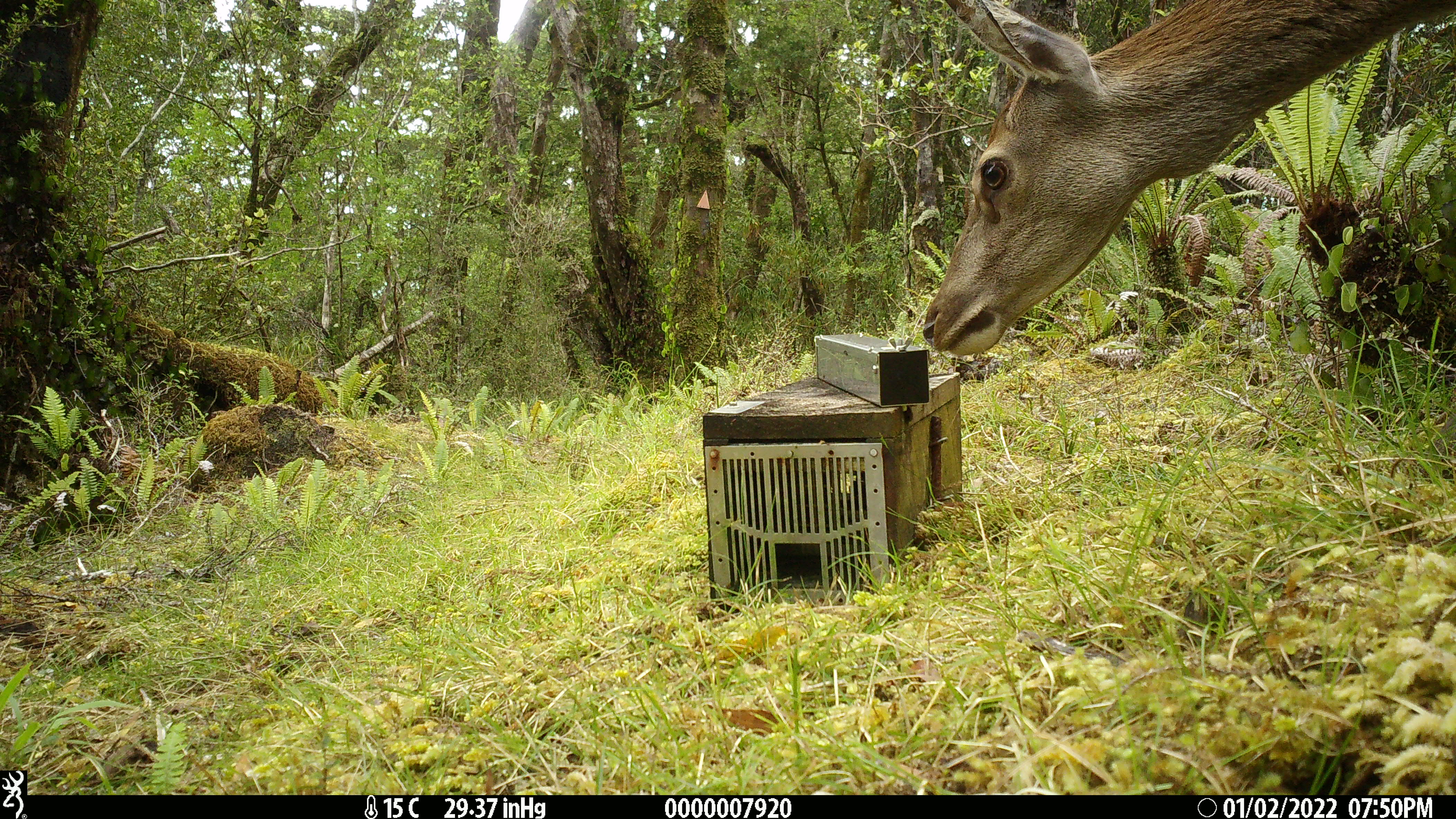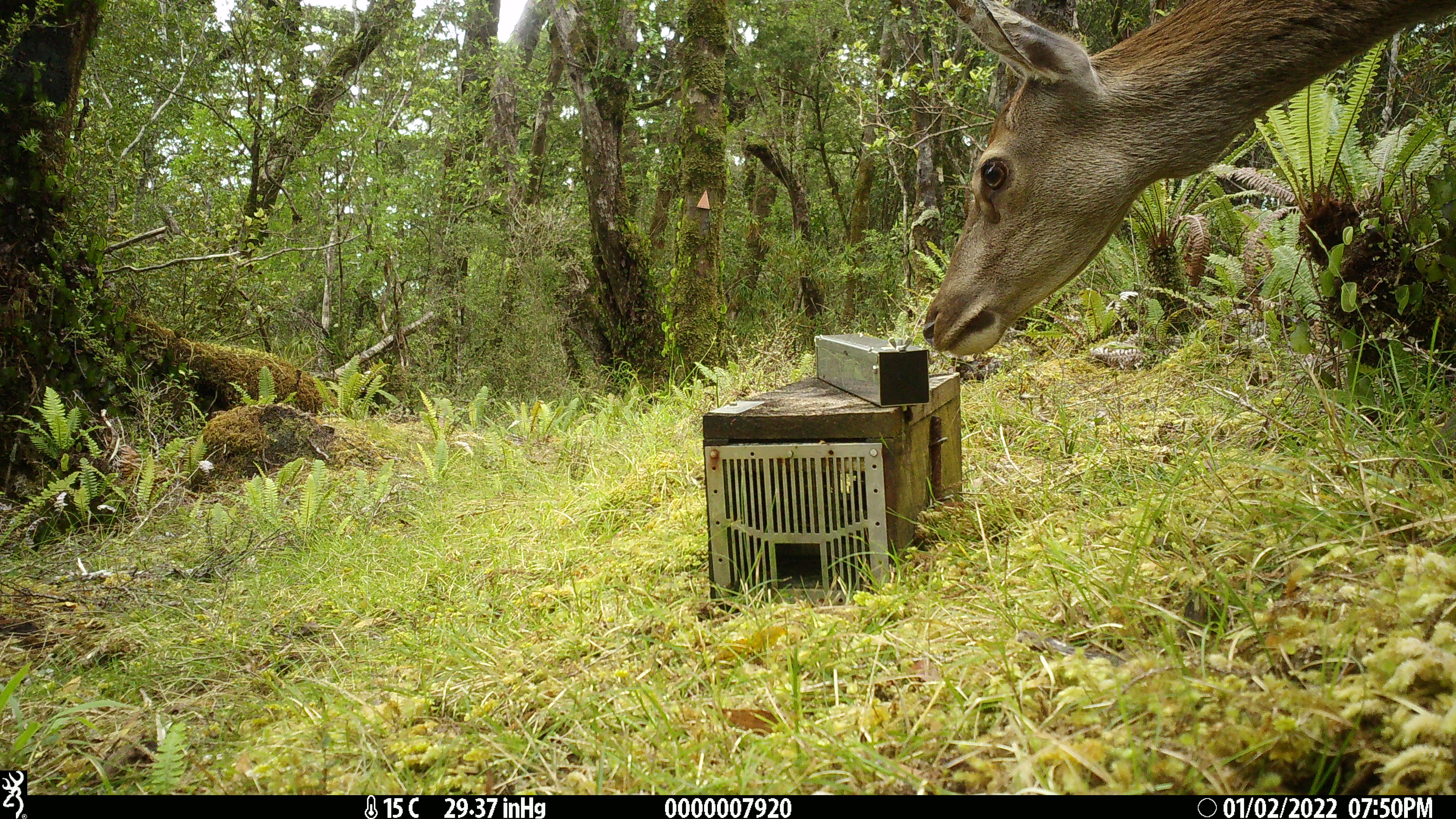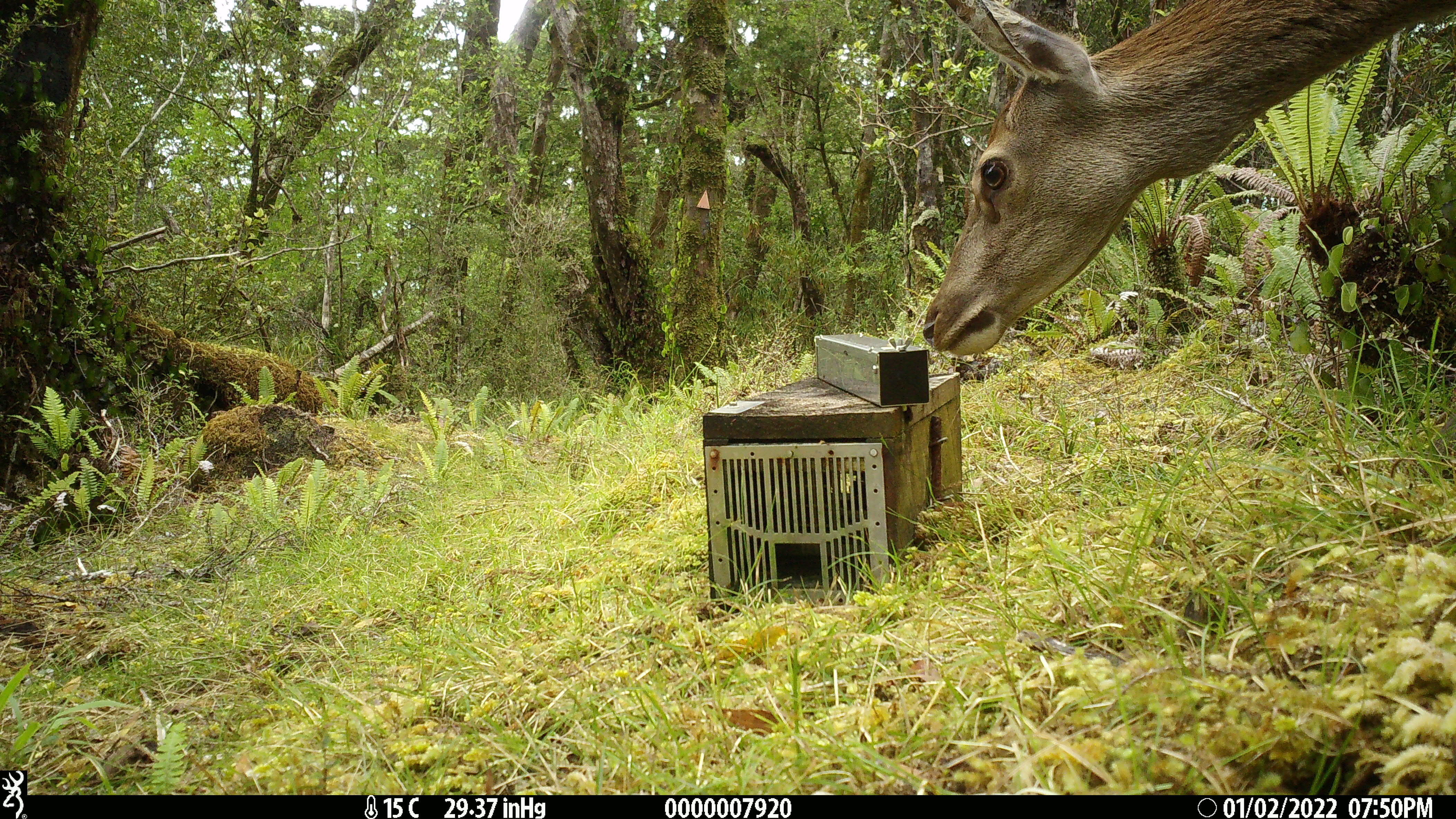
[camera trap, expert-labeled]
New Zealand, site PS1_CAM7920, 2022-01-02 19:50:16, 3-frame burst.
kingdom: Animalia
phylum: Chordata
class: Mammalia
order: Artiodactyla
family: Cervidae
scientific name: Cervidae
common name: deer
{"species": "deer (Cervidae)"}